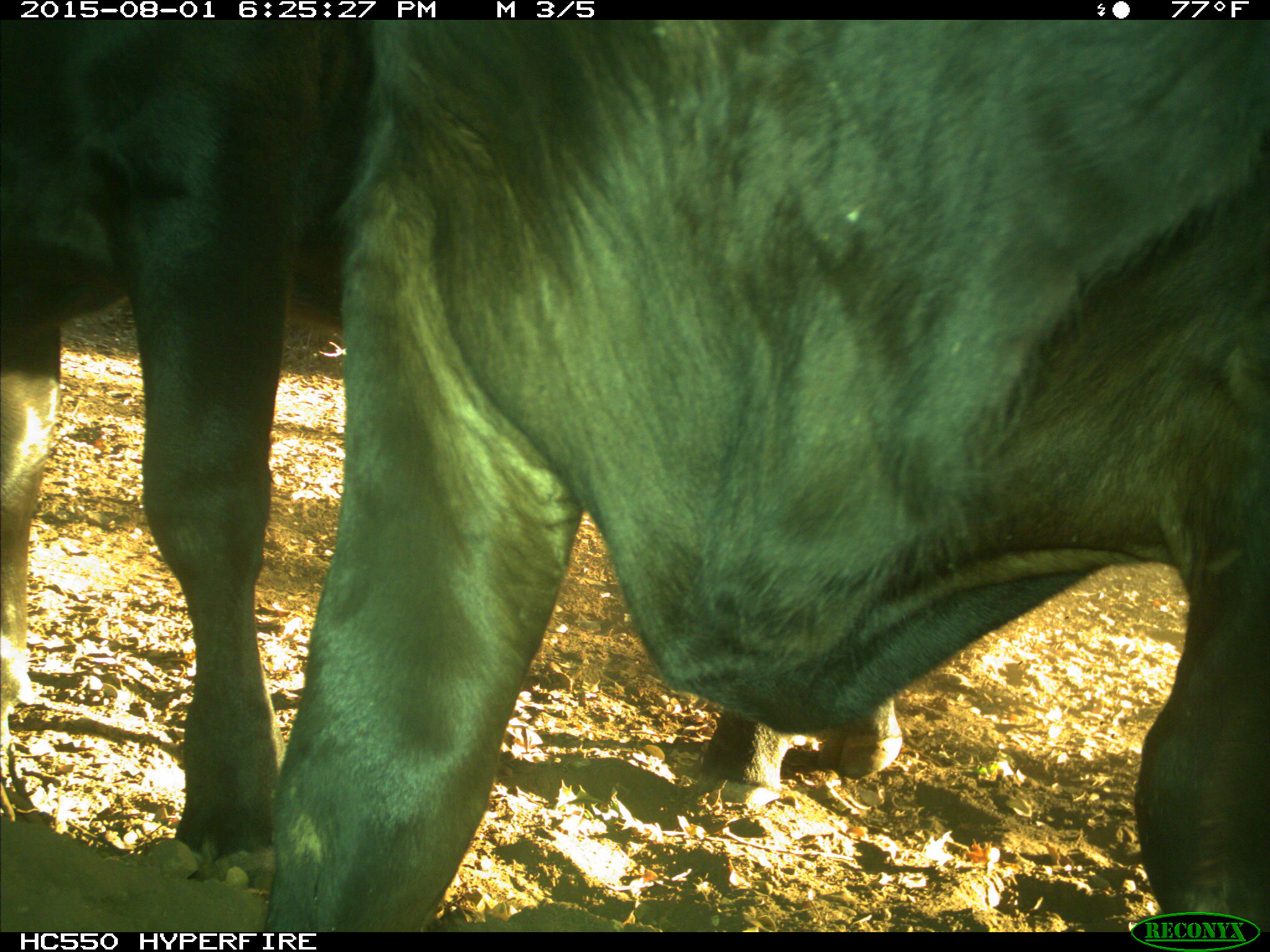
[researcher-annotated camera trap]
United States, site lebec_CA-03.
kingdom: Animalia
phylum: Chordata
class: Mammalia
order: Artiodactyla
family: Bovidae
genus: Bos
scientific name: Bos taurus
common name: domestic cow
Bos taurus (domestic cow).